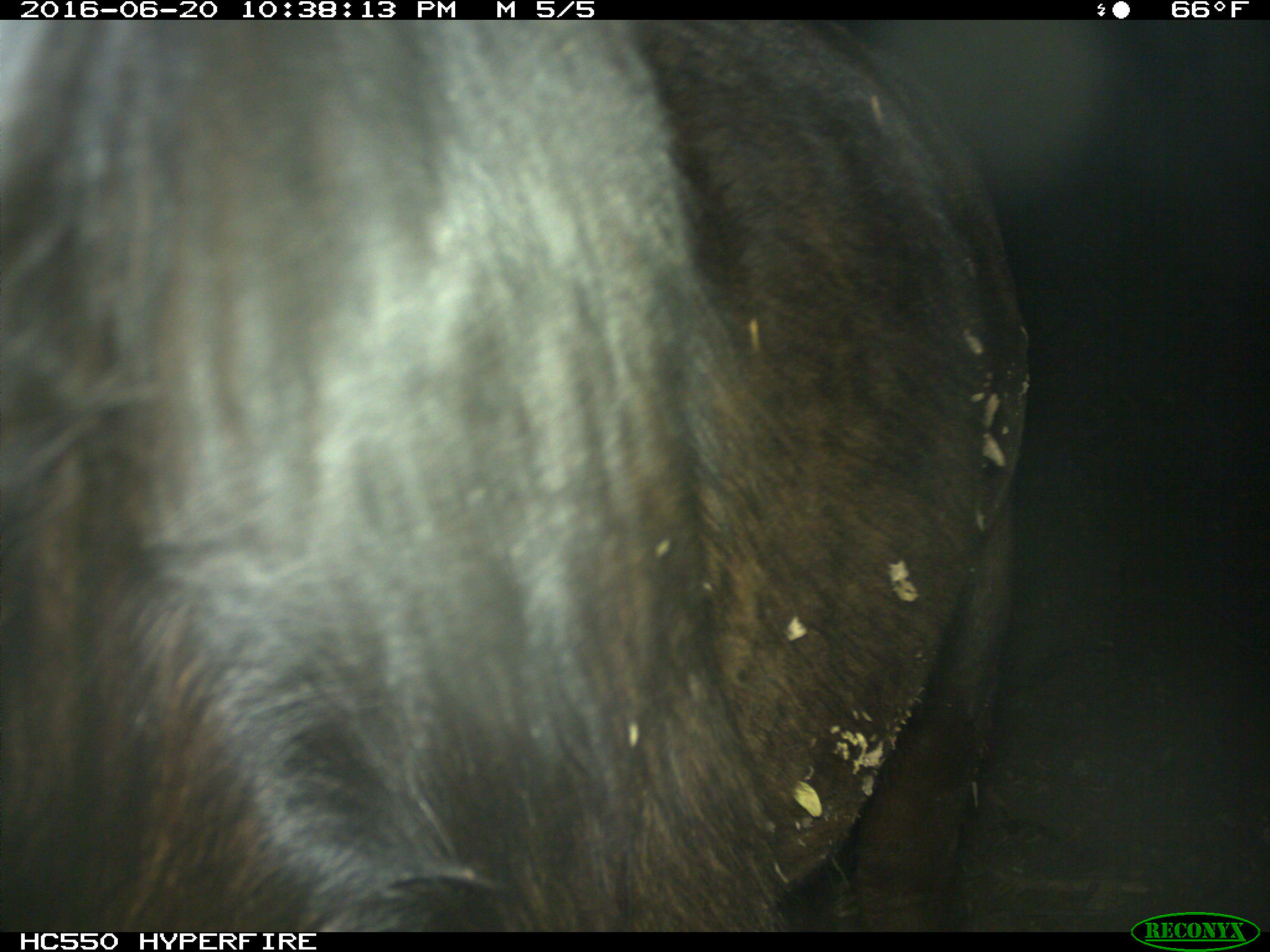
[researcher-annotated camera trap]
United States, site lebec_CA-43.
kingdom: Animalia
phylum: Chordata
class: Mammalia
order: Artiodactyla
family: Bovidae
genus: Bos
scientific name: Bos taurus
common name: domestic cow